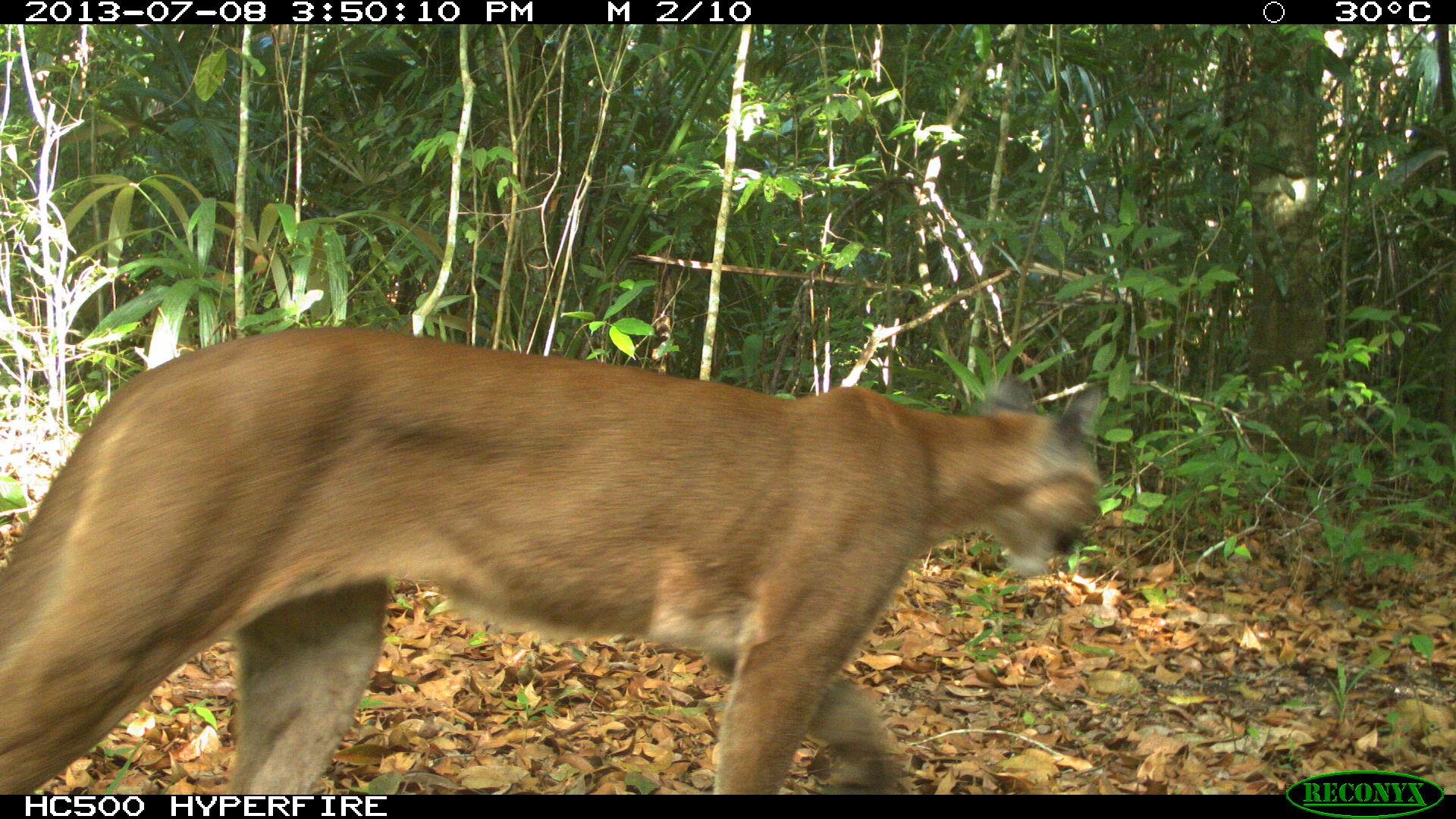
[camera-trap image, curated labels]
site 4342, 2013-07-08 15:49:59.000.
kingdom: Animalia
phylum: Chordata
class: Mammalia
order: Carnivora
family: Felidae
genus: Puma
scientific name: Puma concolor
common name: mountain lion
Puma concolor (mountain lion), count 1, sex female.